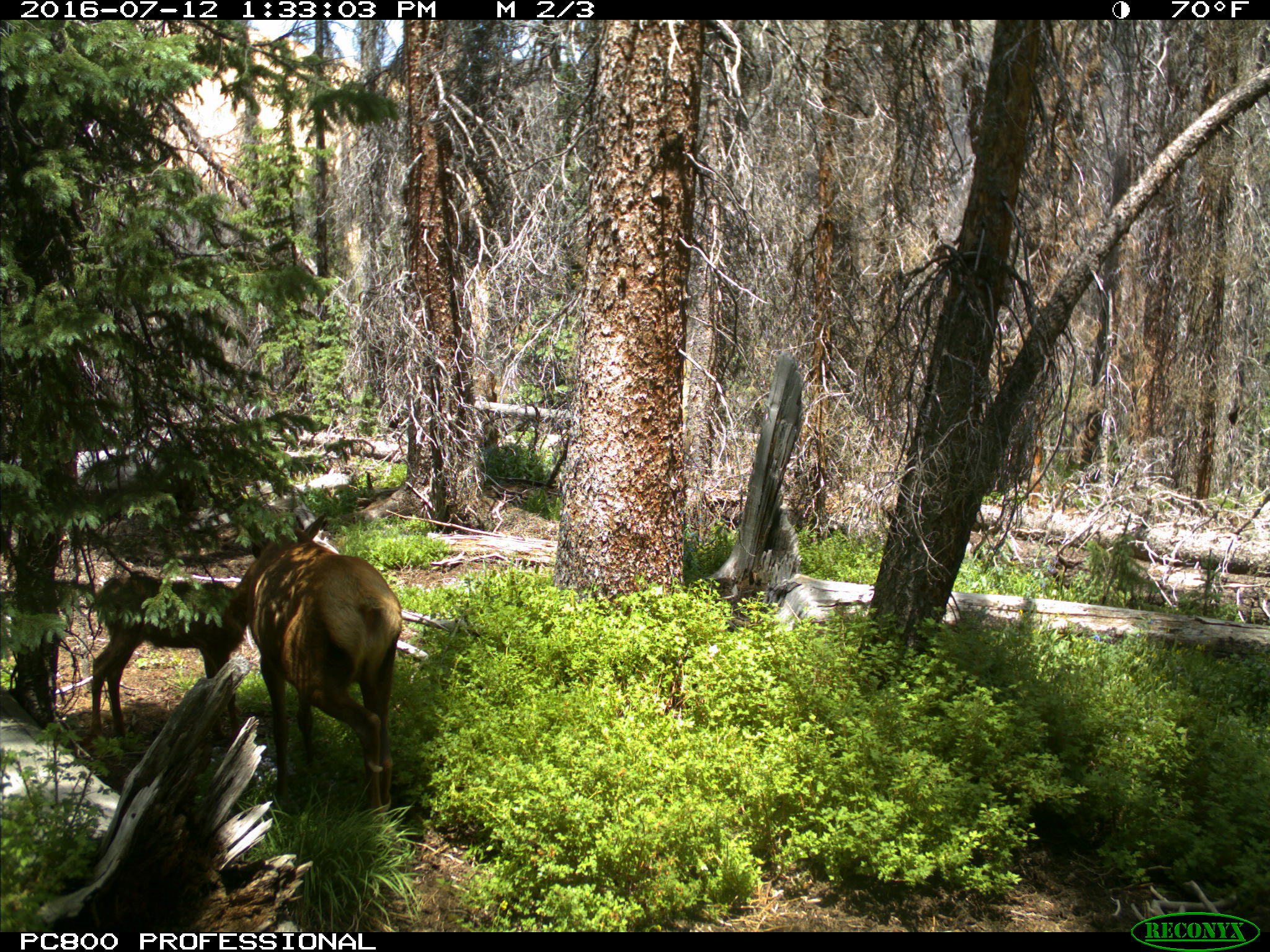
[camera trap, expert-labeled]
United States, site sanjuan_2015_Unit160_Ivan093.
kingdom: Animalia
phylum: Chordata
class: Mammalia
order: Artiodactyla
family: Cervidae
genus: Cervus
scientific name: Cervus elaphus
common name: red deer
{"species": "Cervus elaphus (red deer)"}